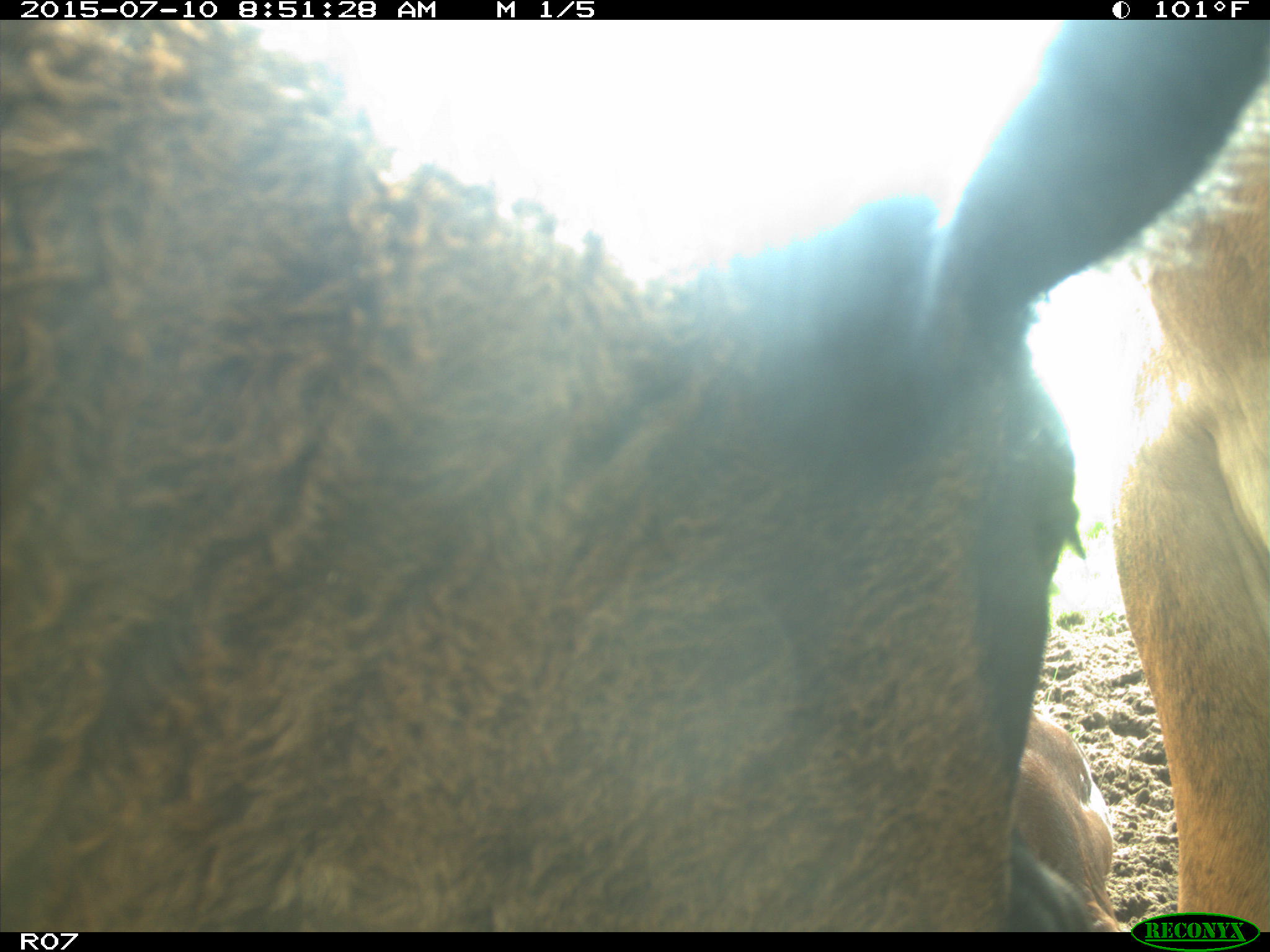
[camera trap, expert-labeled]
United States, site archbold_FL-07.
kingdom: Animalia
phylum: Chordata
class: Mammalia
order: Artiodactyla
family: Bovidae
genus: Bos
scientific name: Bos taurus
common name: domestic cow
Bos taurus (domestic cow).